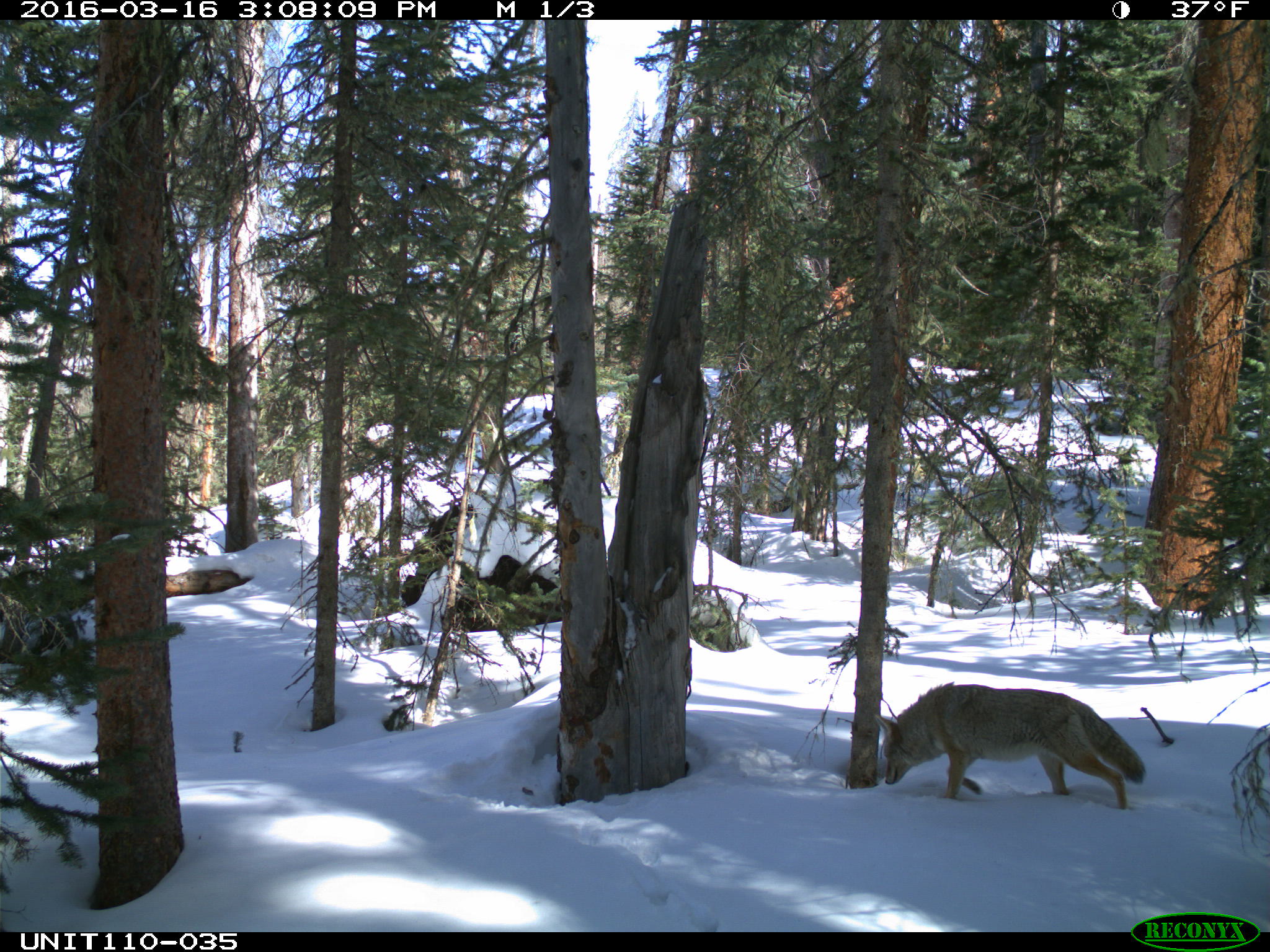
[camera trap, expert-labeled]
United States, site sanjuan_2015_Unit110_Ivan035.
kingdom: Animalia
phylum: Chordata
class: Mammalia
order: Carnivora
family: Canidae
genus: Canis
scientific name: Canis latrans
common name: coyote